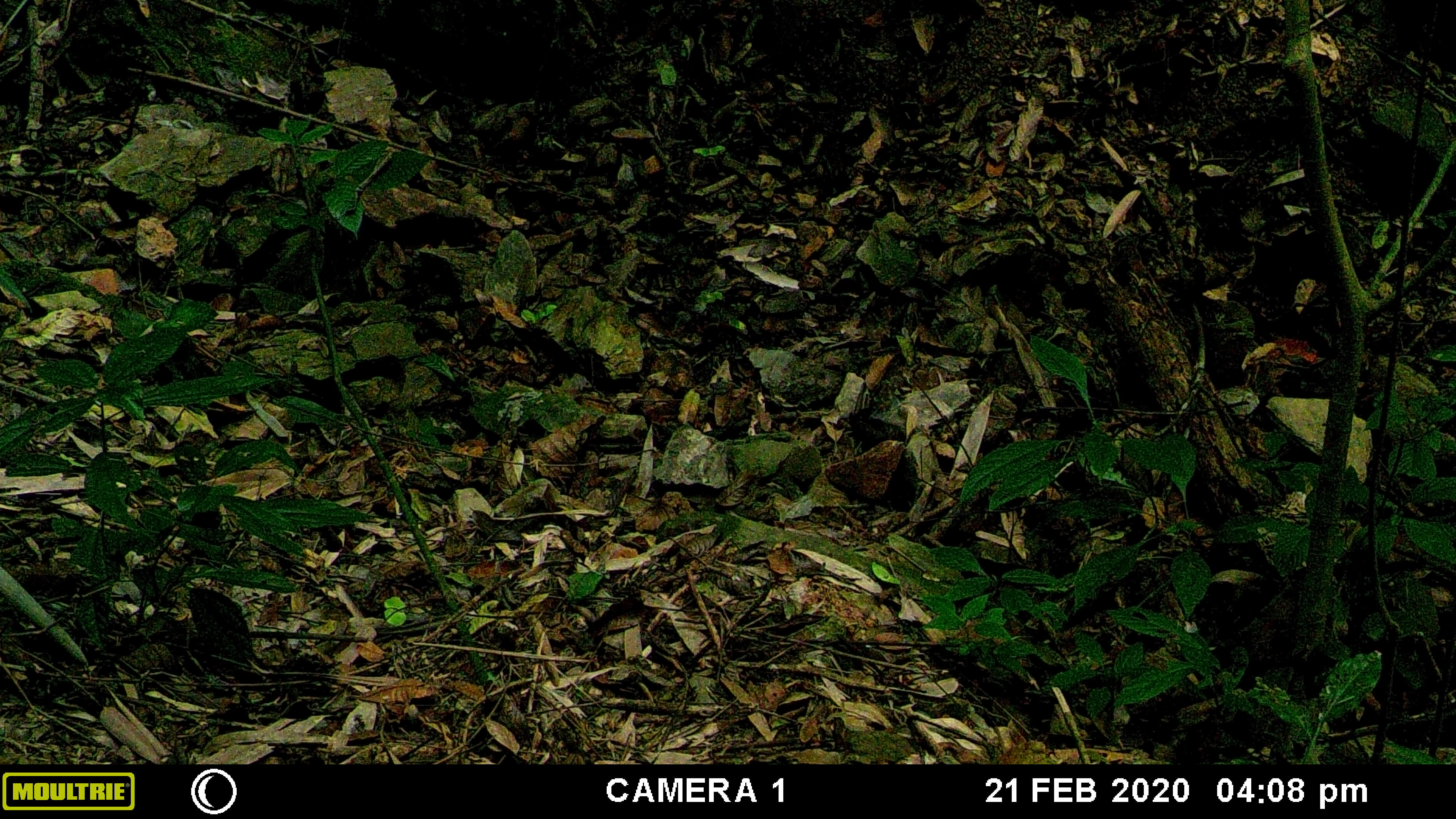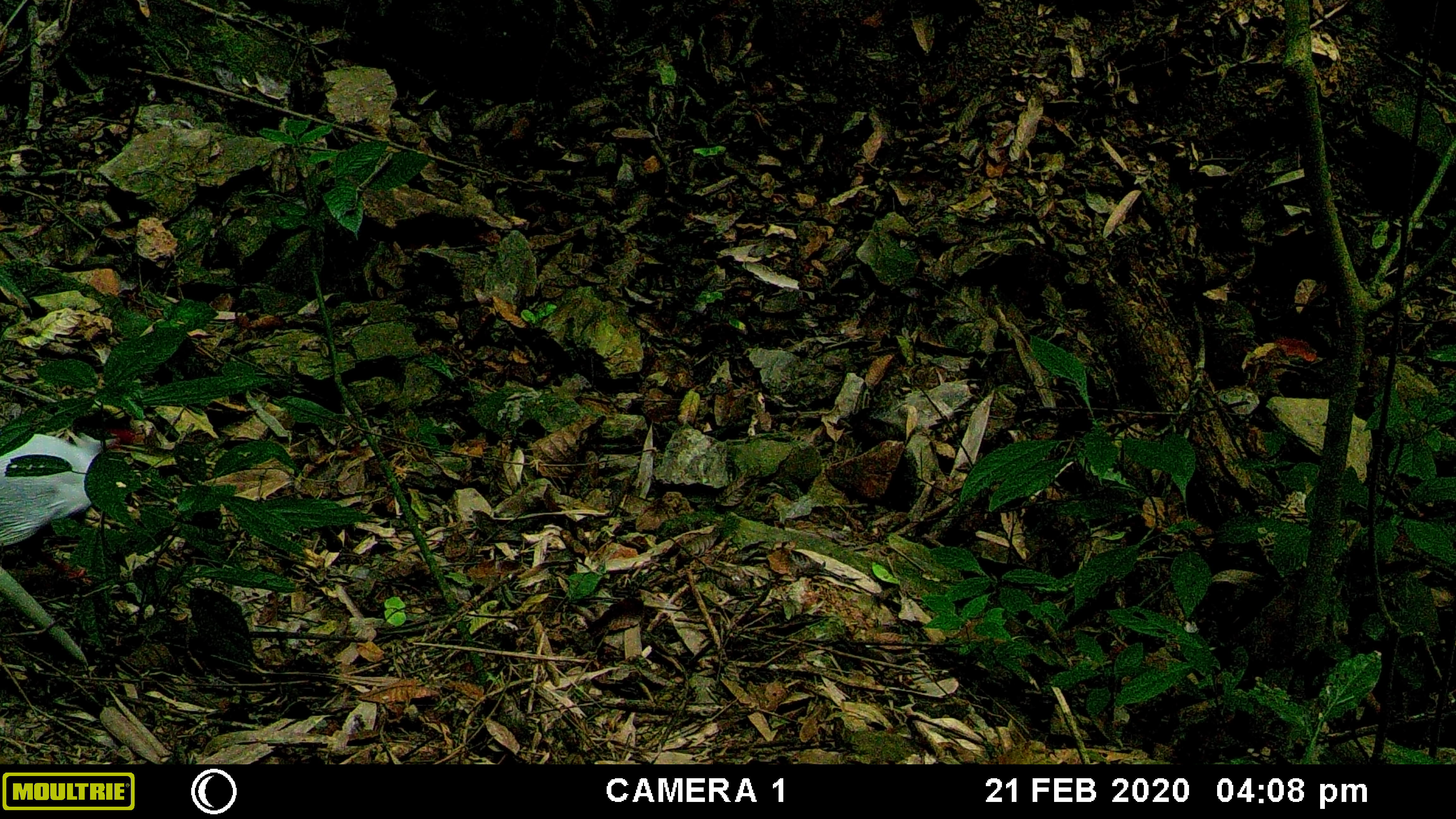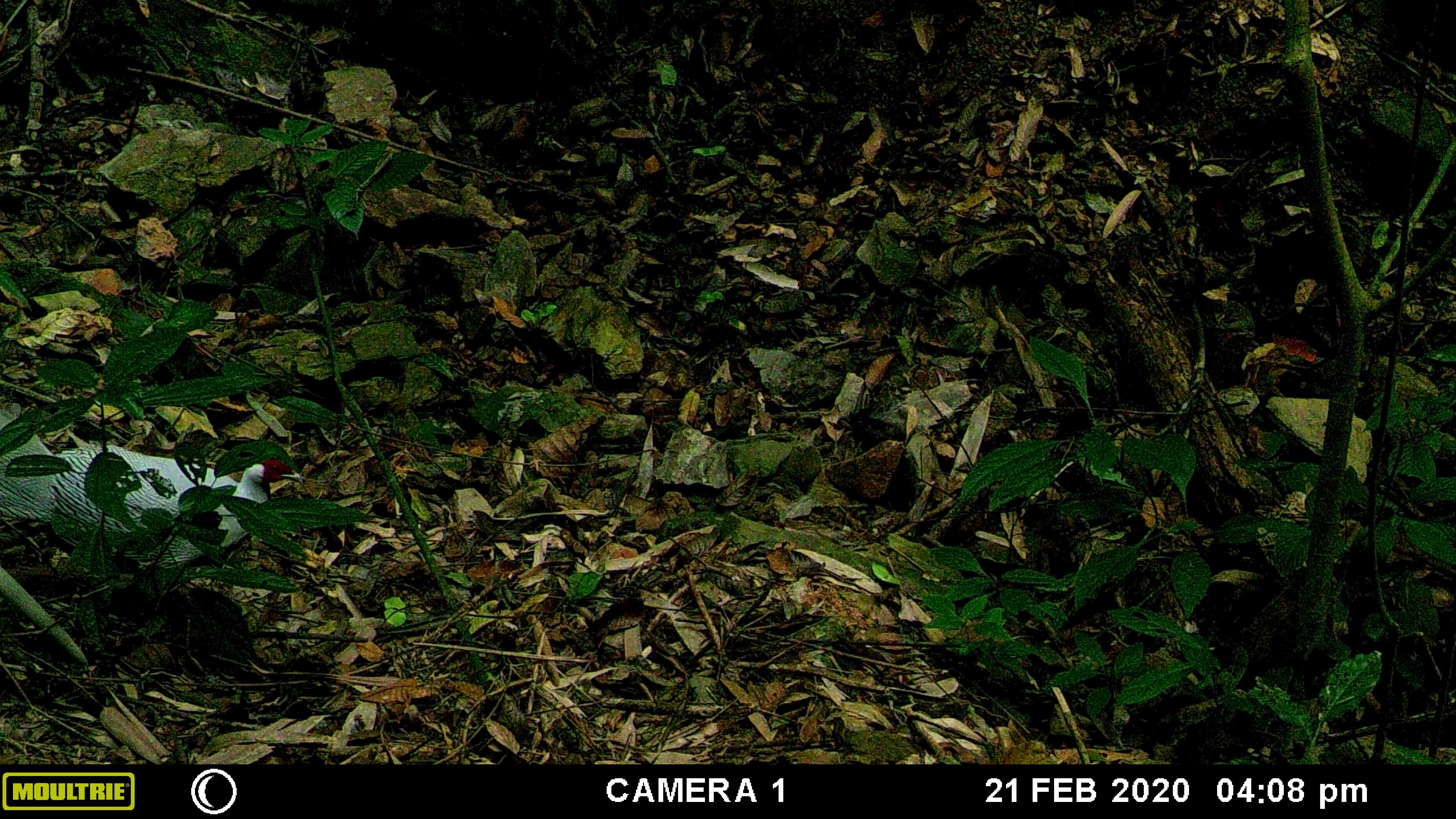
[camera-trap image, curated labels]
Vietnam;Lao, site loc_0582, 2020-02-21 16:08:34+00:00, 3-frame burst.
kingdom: Animalia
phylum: Chordata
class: Aves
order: Galliformes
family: Phasianidae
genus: Lophura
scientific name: Lophura nycthemera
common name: silver pheasant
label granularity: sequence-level